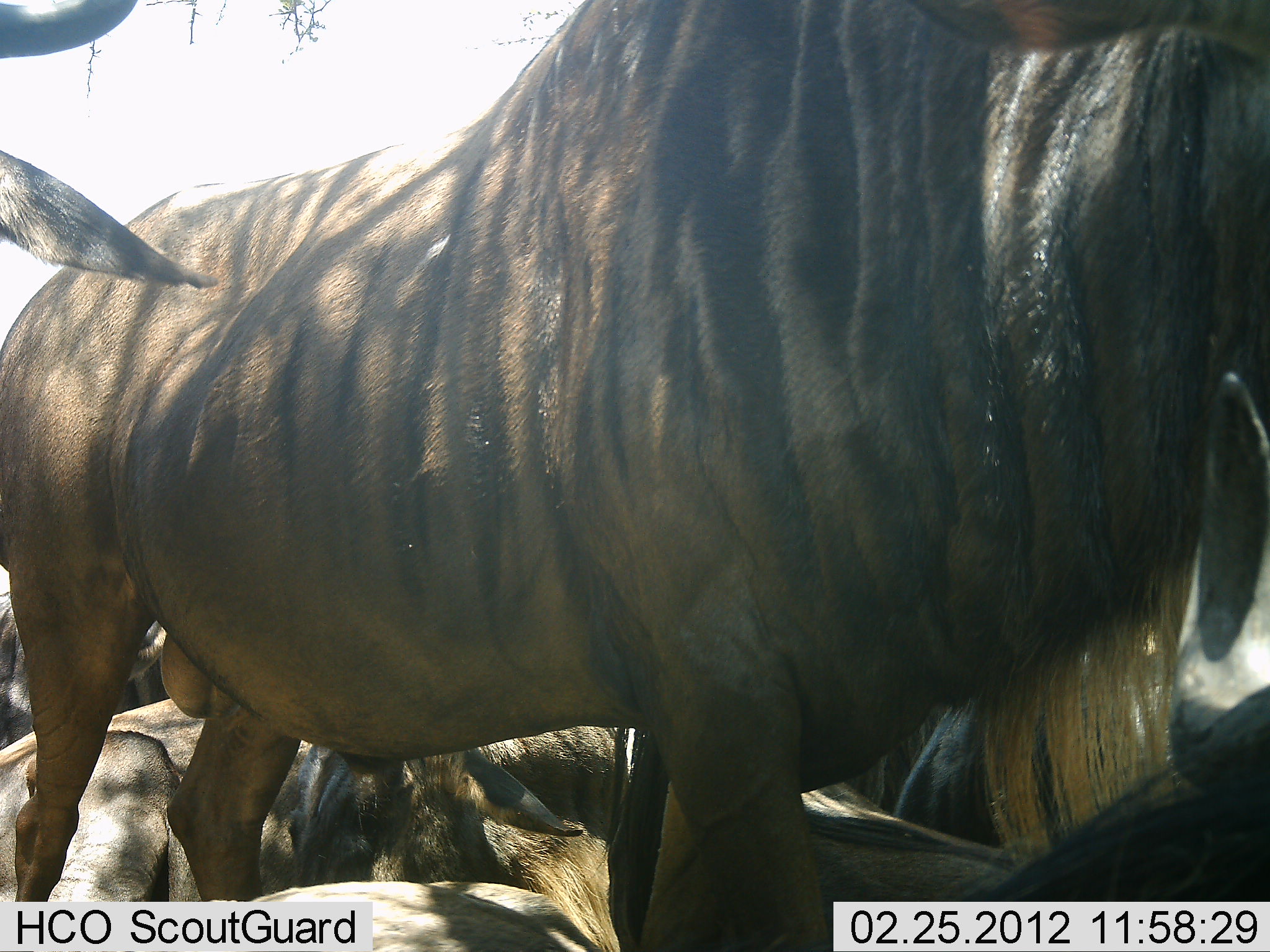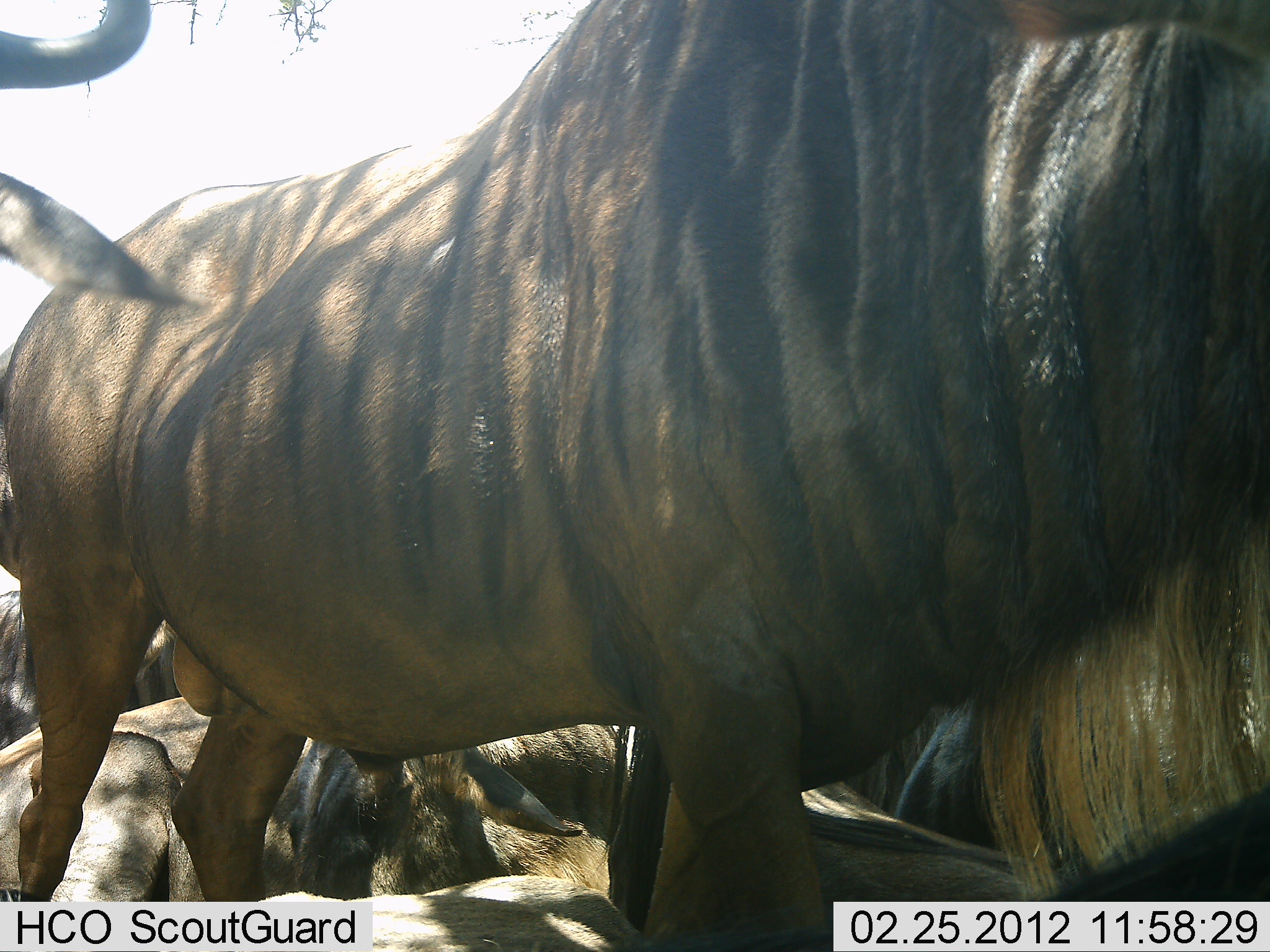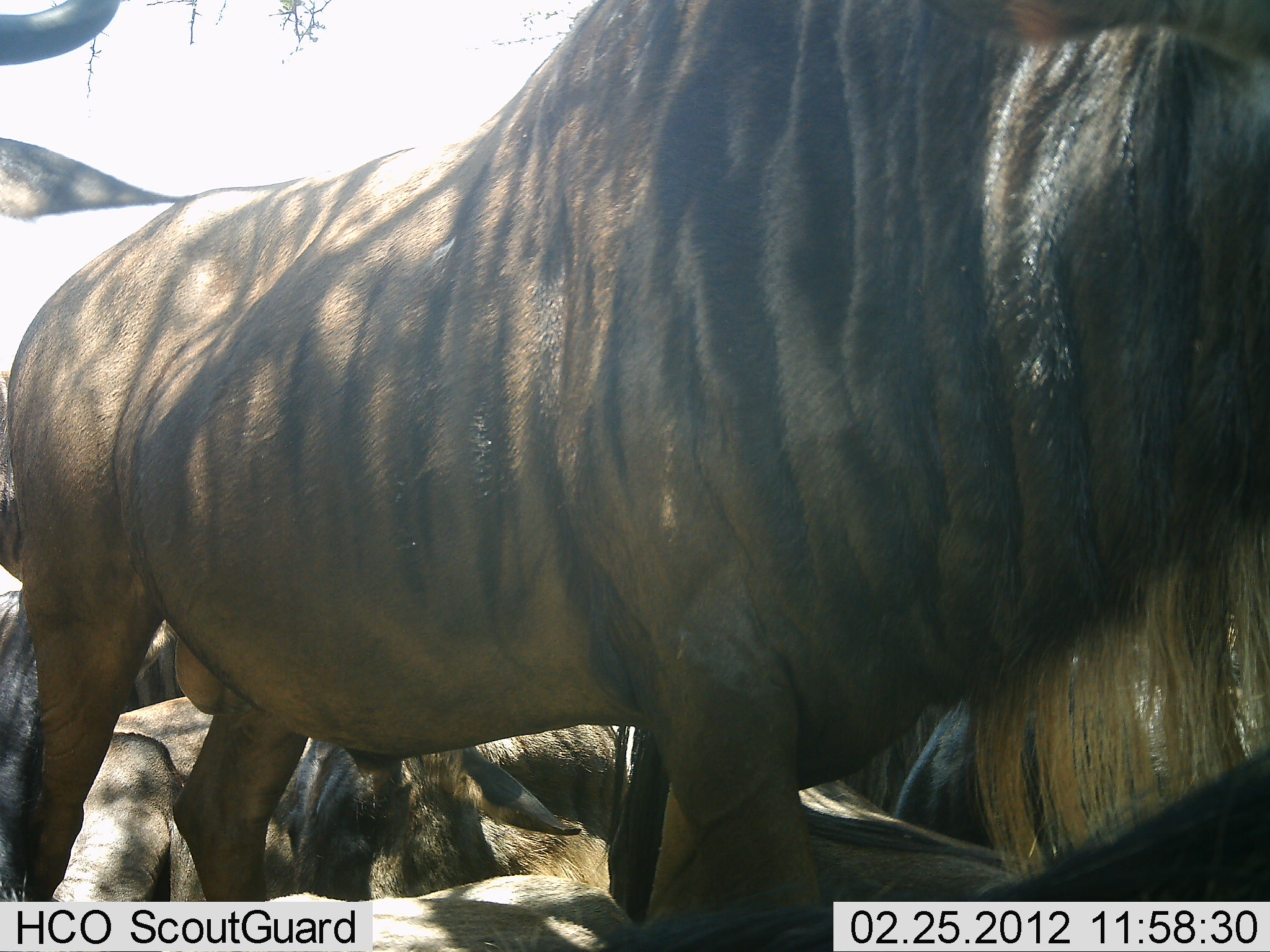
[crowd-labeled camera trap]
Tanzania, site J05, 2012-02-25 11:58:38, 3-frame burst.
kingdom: Animalia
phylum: Chordata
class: Mammalia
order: Artiodactyla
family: Bovidae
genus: Connochaetes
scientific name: Connochaetes taurinus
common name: blue wildebeest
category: wildebeest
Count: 8.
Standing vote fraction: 64%.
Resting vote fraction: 100%.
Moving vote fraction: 0%.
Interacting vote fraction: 7%.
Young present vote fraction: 0%.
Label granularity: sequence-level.